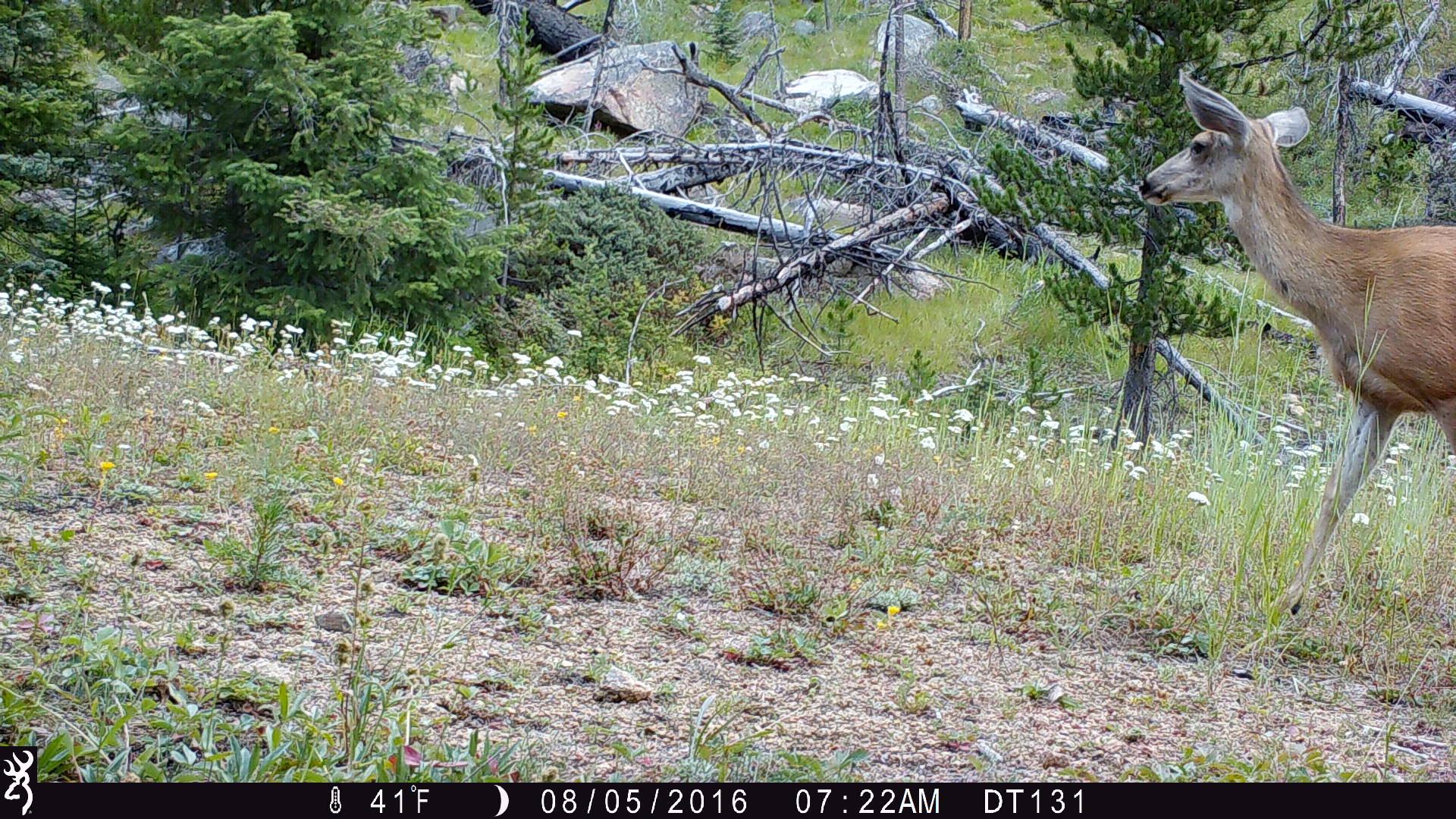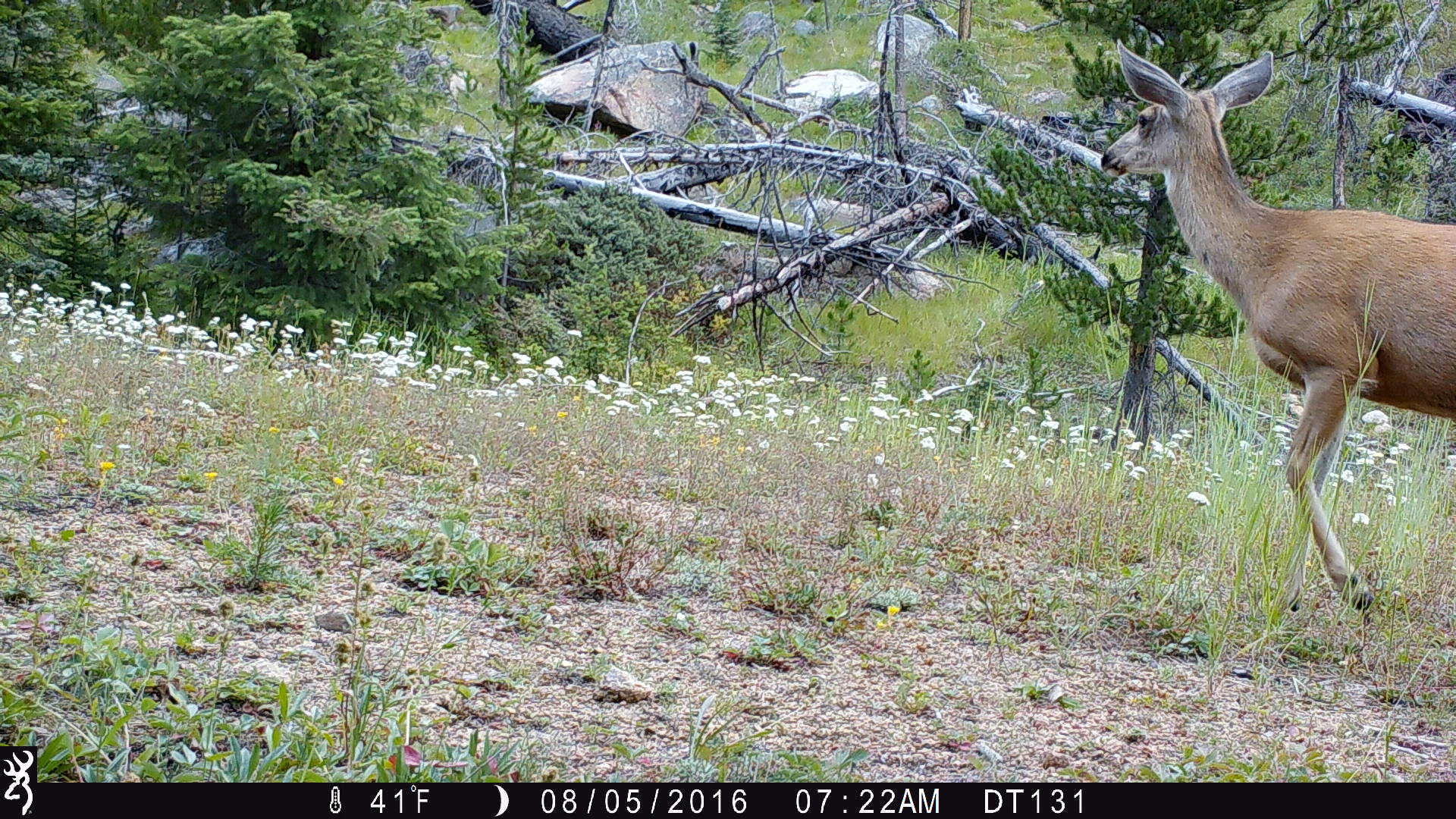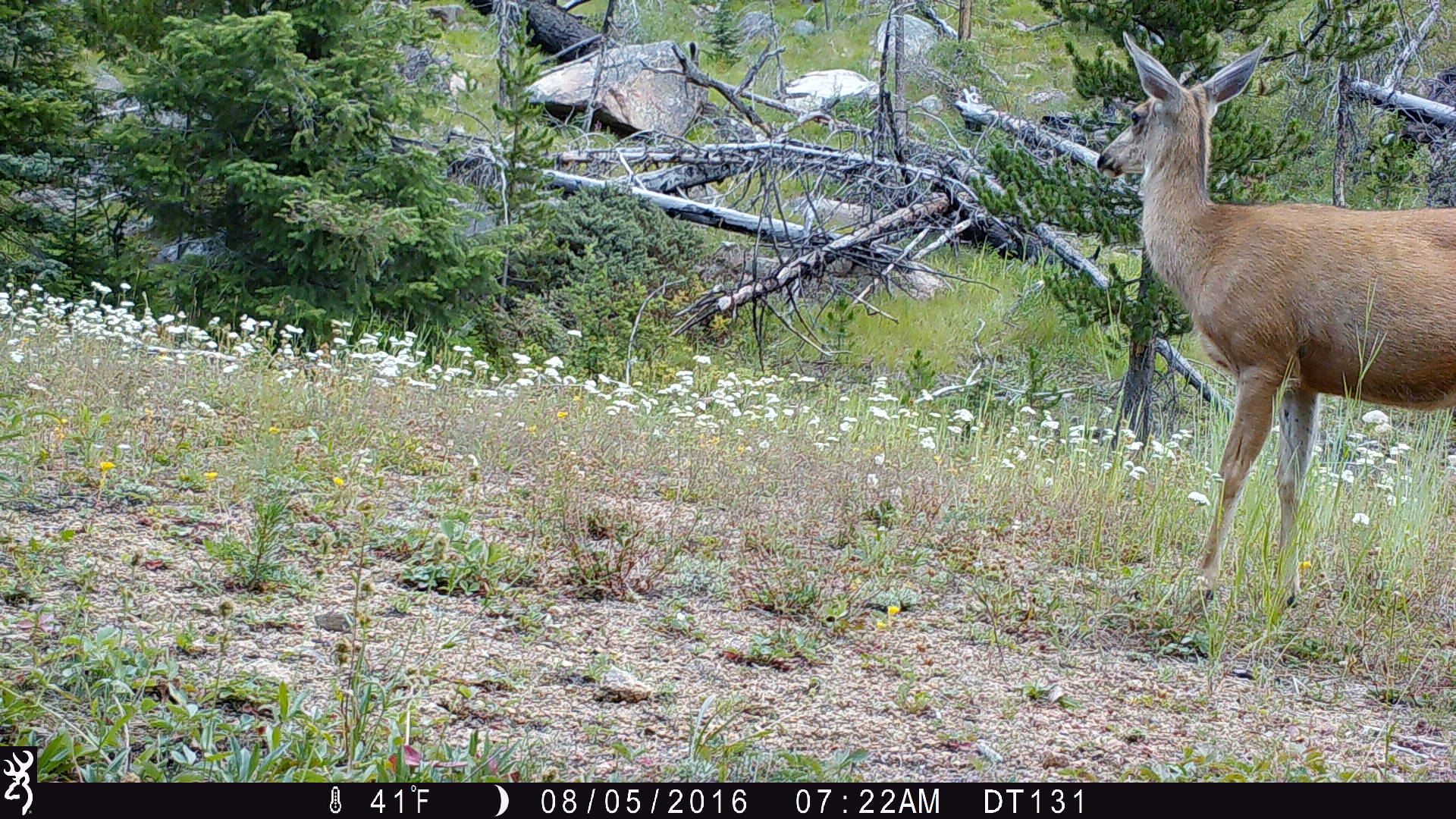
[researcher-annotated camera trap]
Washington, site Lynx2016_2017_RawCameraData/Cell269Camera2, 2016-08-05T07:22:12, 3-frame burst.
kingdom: Animalia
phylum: Chordata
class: Mammalia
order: Artiodactyla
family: Cervidae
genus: Odocoileus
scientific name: Odocoileus hemionus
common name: mule deer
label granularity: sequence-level